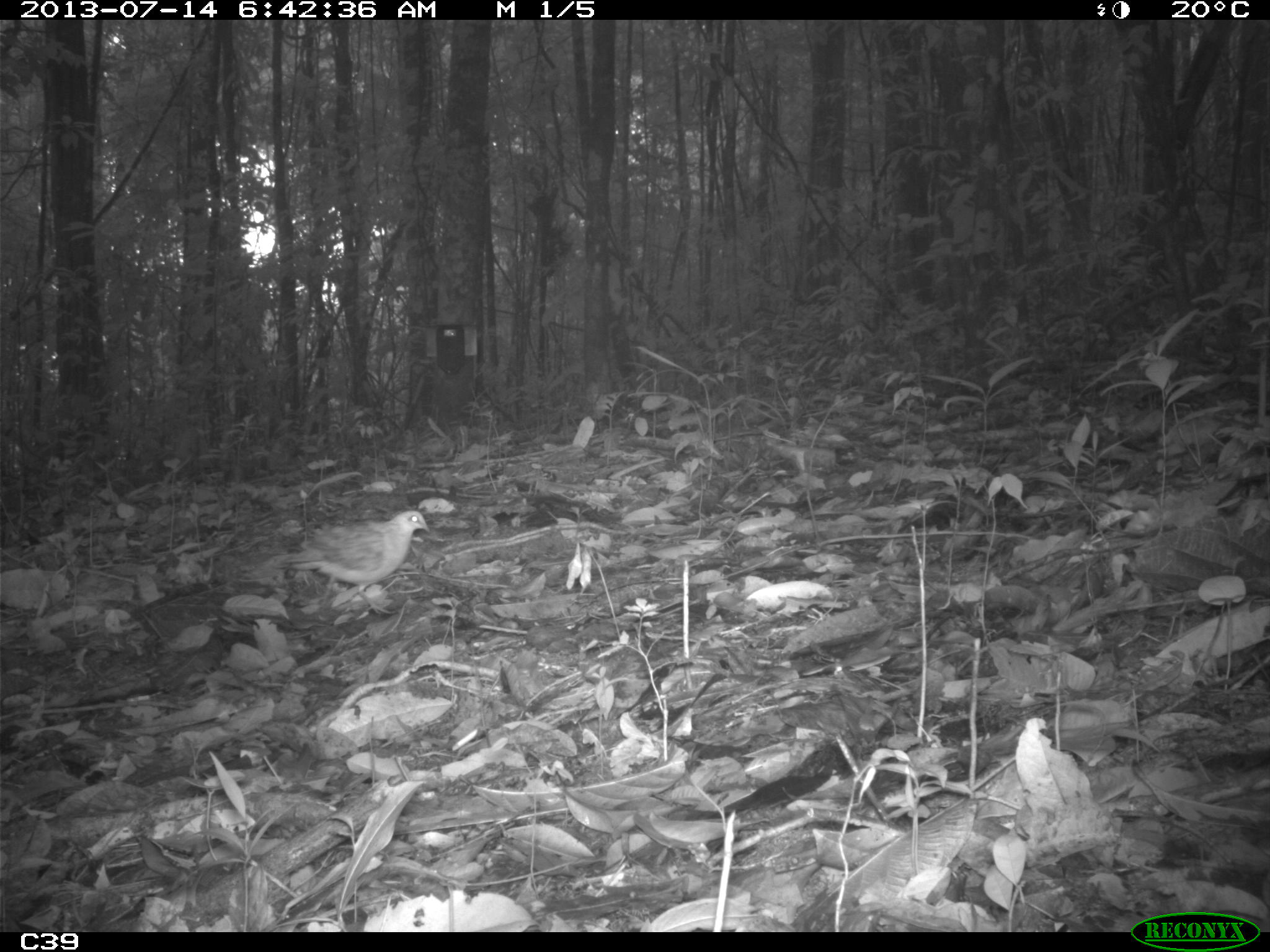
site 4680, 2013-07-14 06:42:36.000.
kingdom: Animalia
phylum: Chordata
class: Aves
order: Columbiformes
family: Columbidae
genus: Geotrygon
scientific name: Geotrygon montana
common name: ruddy quail-dove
Geotrygon montana (ruddy quail-dove), count 1, age adult.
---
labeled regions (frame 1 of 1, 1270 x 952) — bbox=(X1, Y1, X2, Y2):
geotrygon montana: bbox=(267, 508, 429, 614)